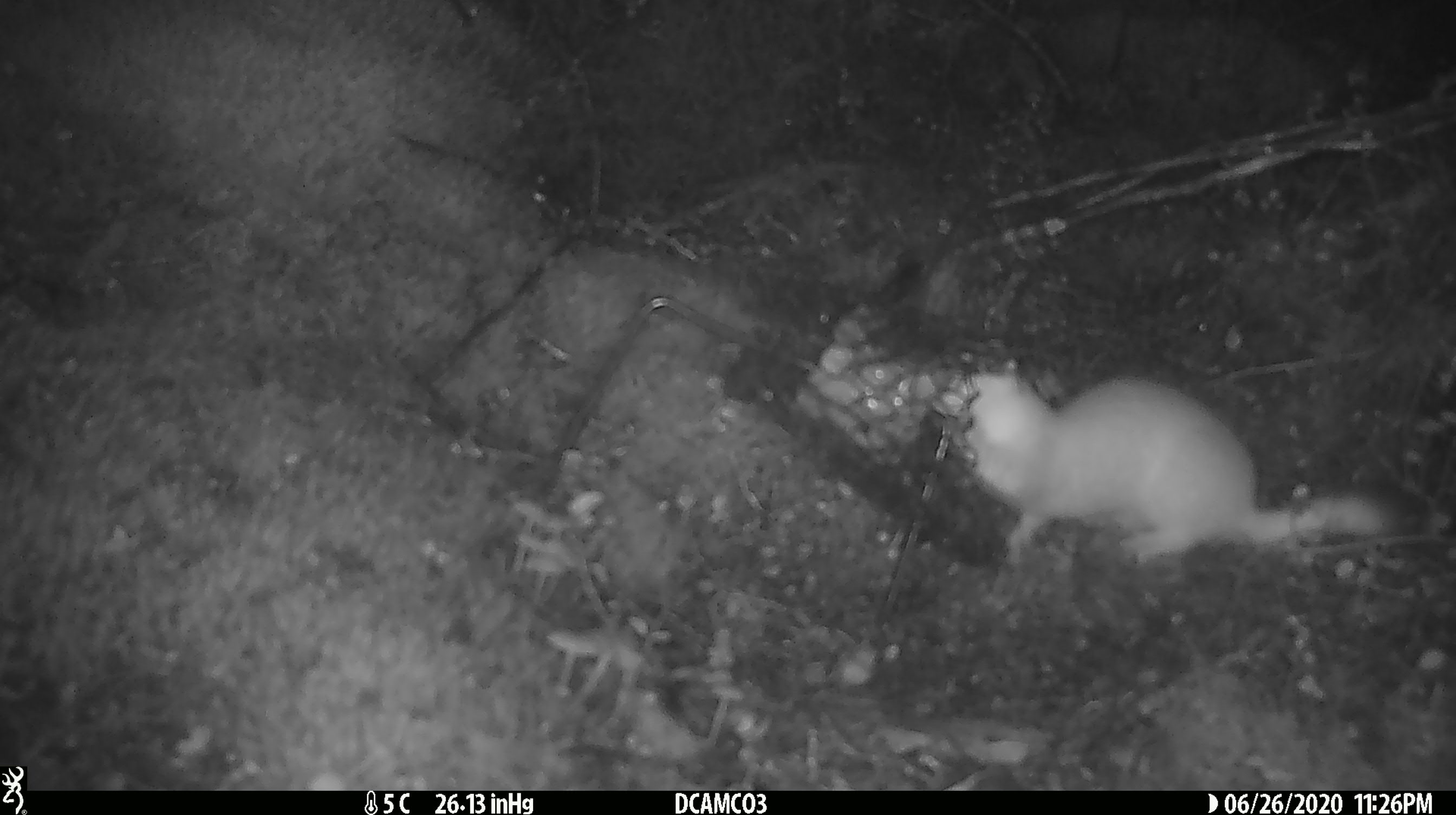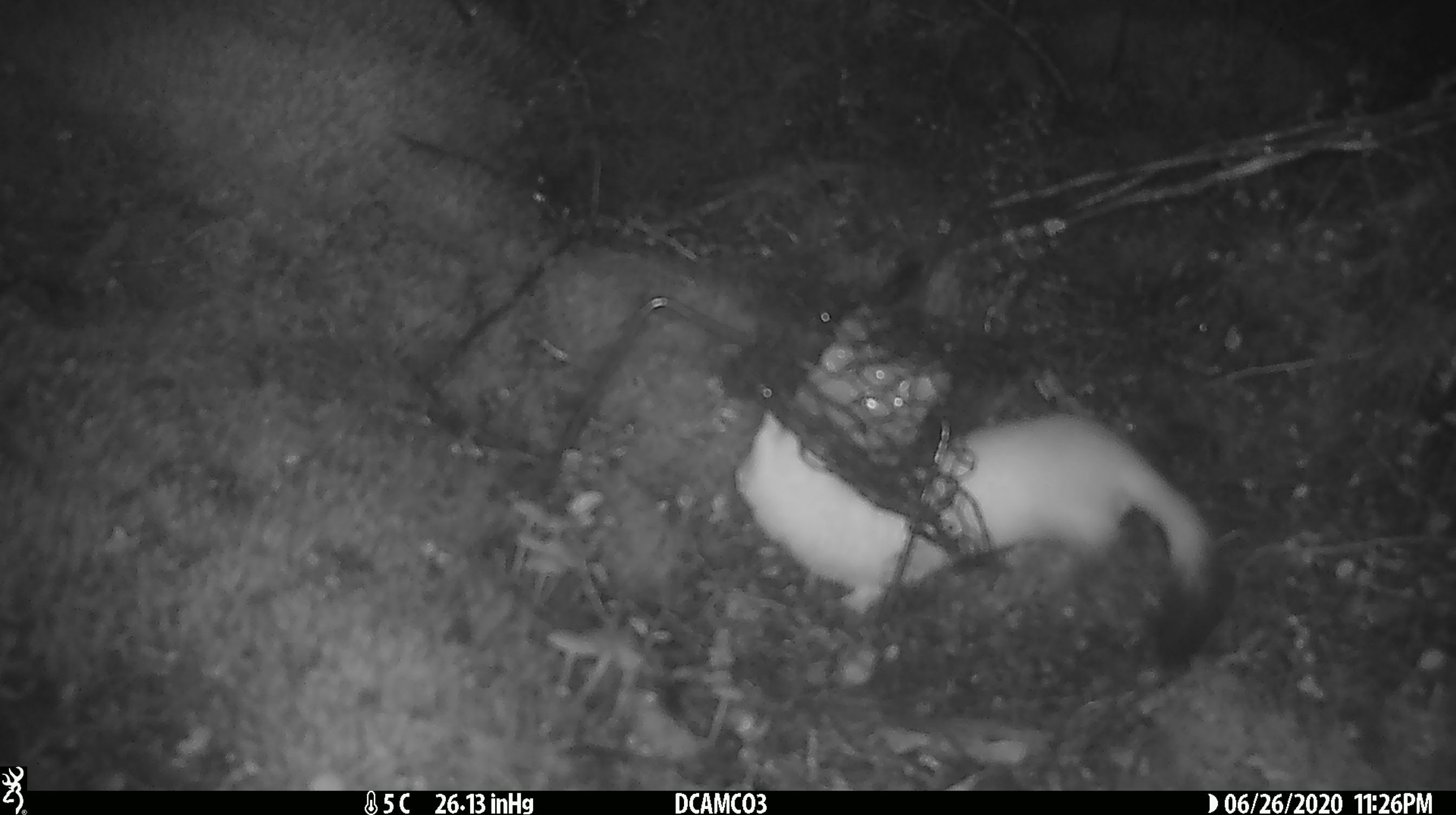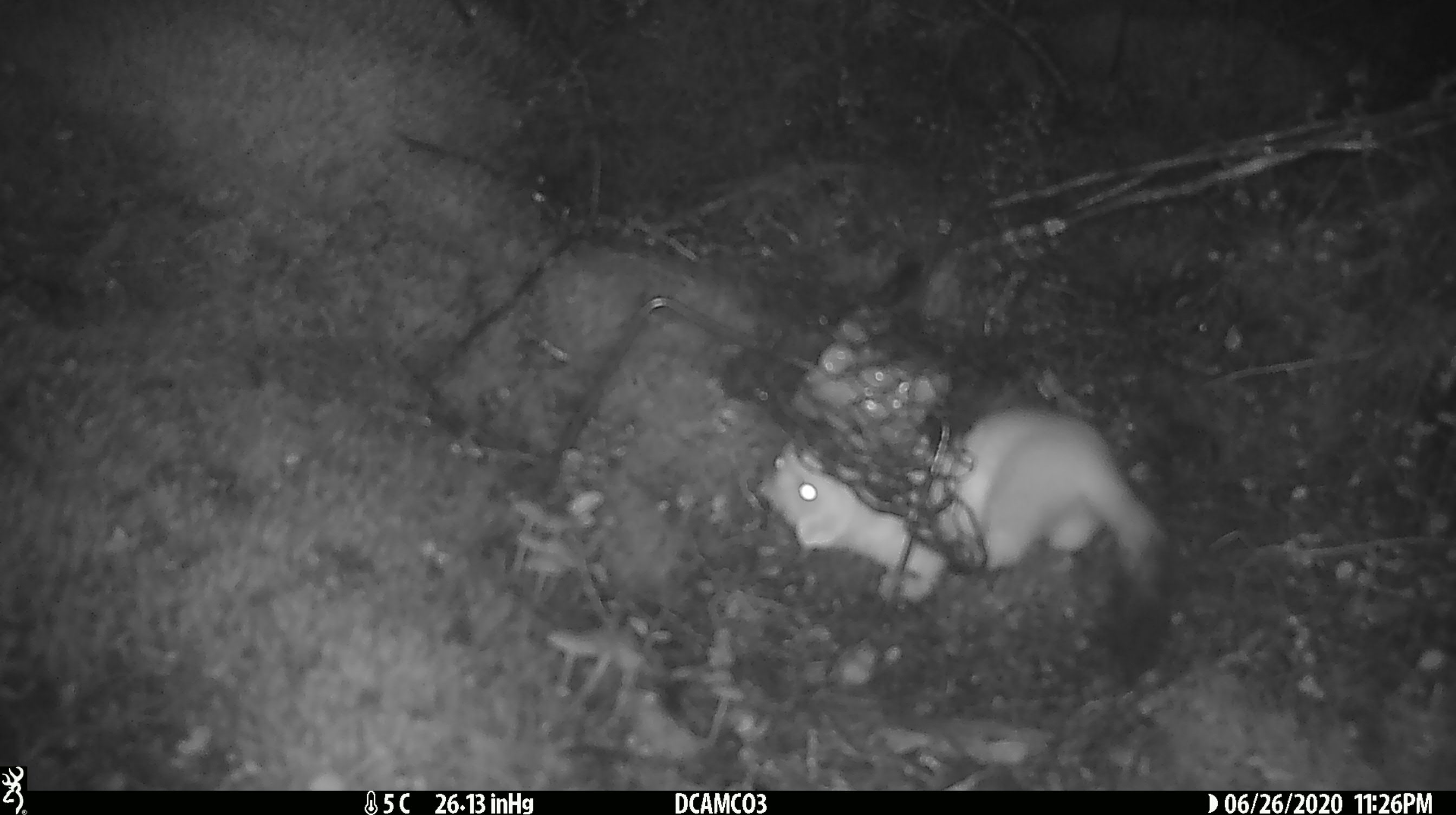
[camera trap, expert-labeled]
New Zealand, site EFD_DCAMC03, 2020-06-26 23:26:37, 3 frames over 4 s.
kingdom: Animalia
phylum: Chordata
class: Mammalia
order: Carnivora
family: Mustelidae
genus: Mustela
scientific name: Mustela erminea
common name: stoat